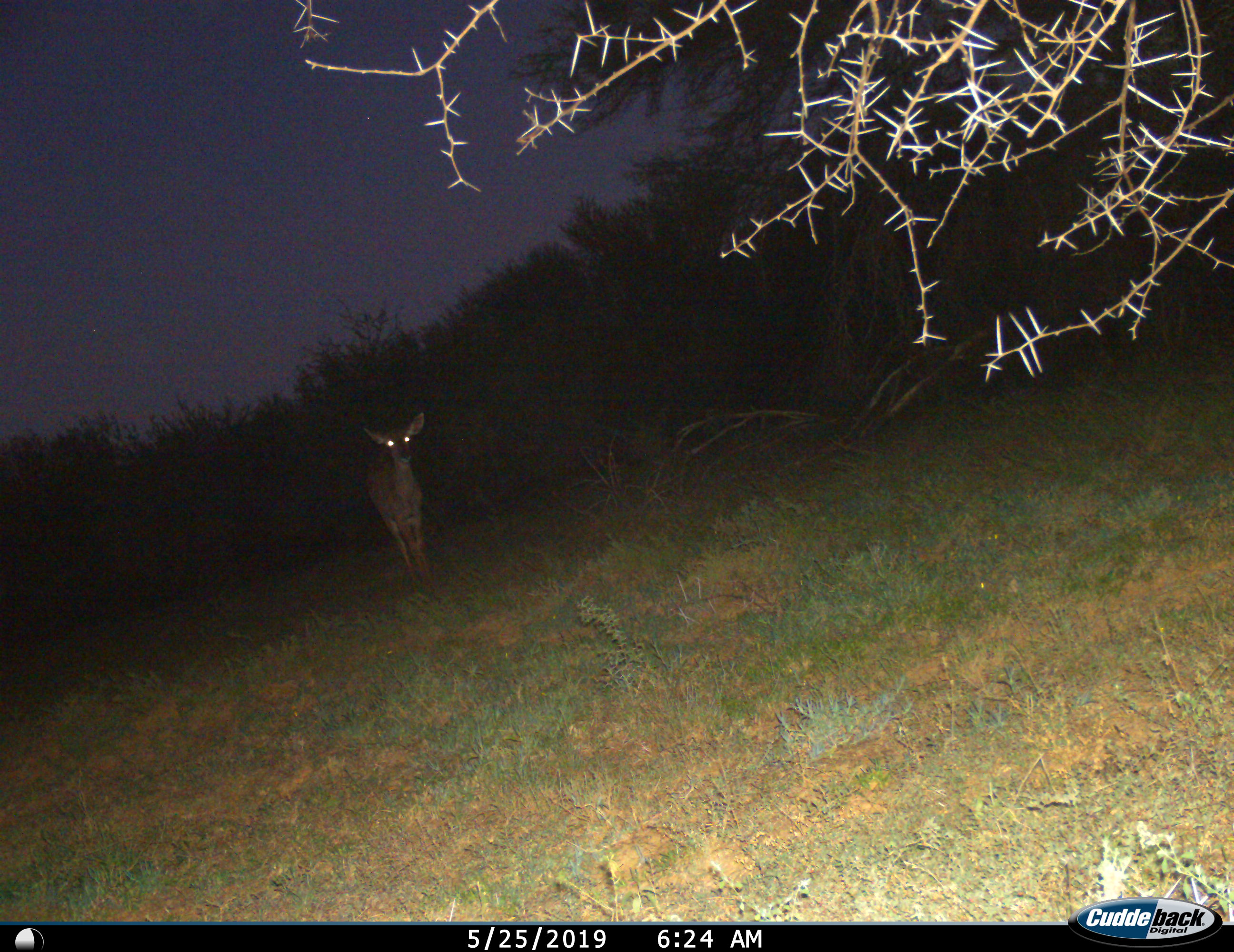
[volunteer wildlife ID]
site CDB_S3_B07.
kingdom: Animalia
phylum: Chordata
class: Mammalia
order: Artiodactyla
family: Bovidae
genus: Tragelaphus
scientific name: Tragelaphus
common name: kudu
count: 1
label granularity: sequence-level